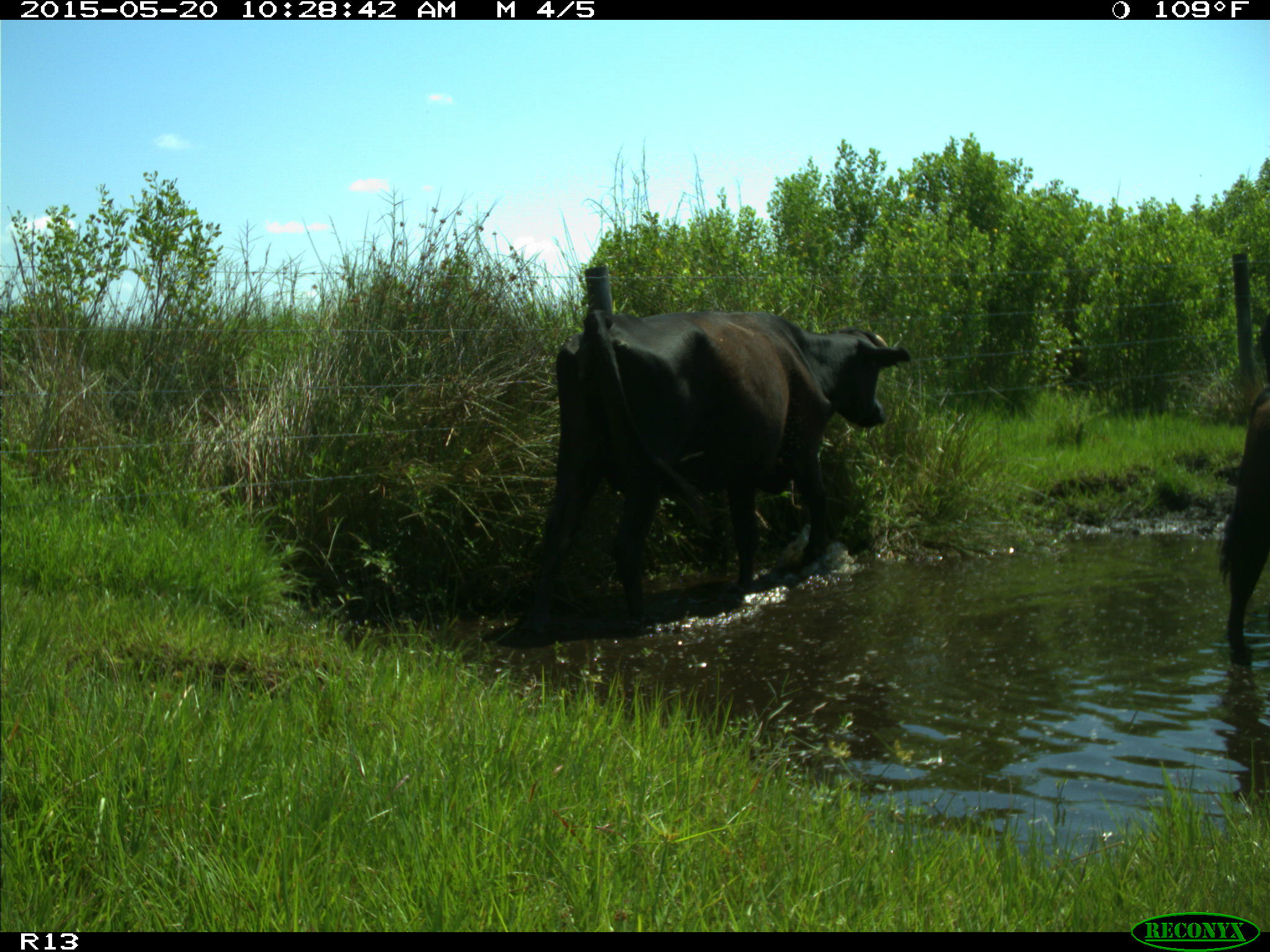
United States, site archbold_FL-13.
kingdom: Animalia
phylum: Chordata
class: Mammalia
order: Artiodactyla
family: Bovidae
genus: Bos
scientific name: Bos taurus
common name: domestic cow